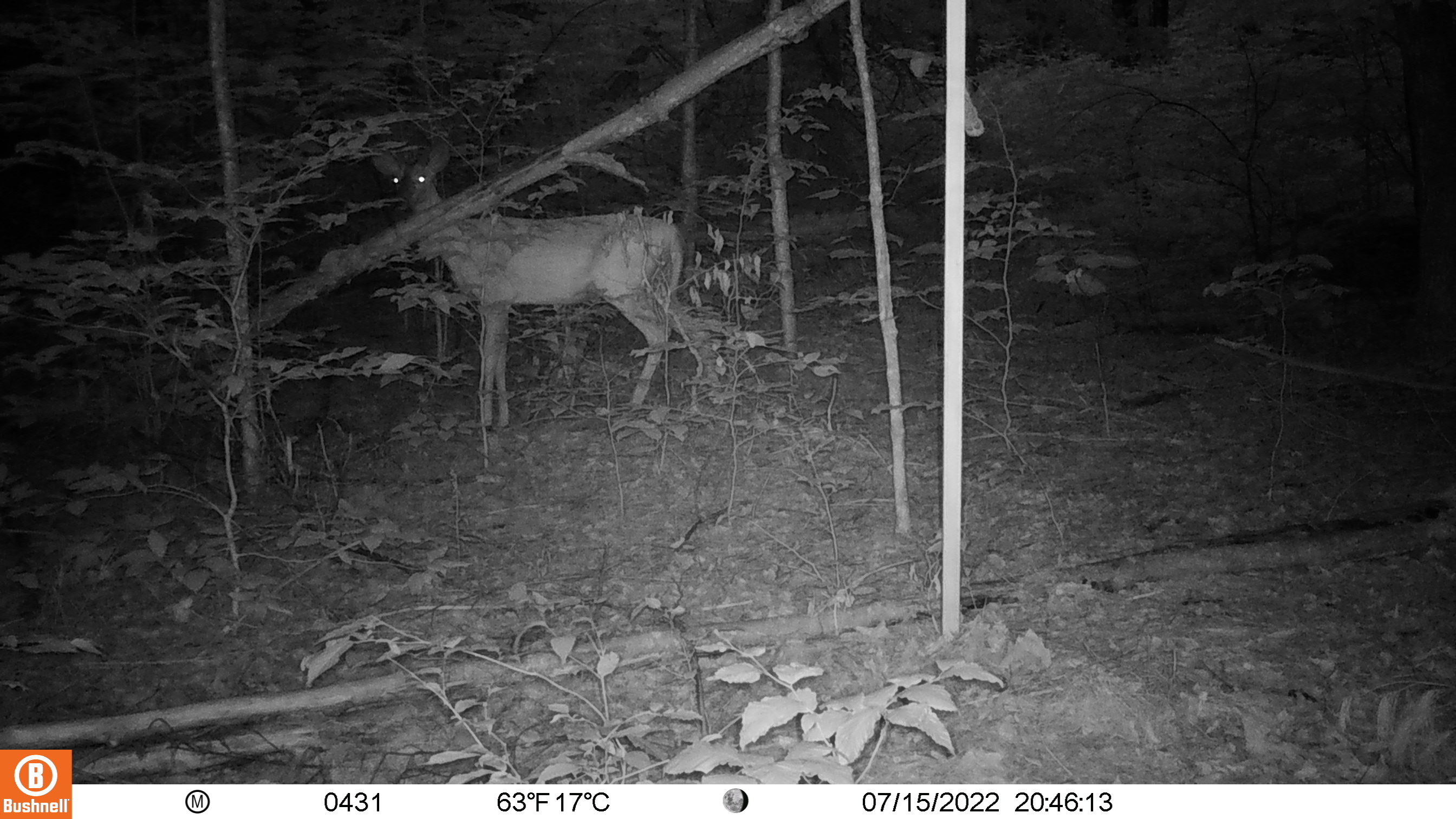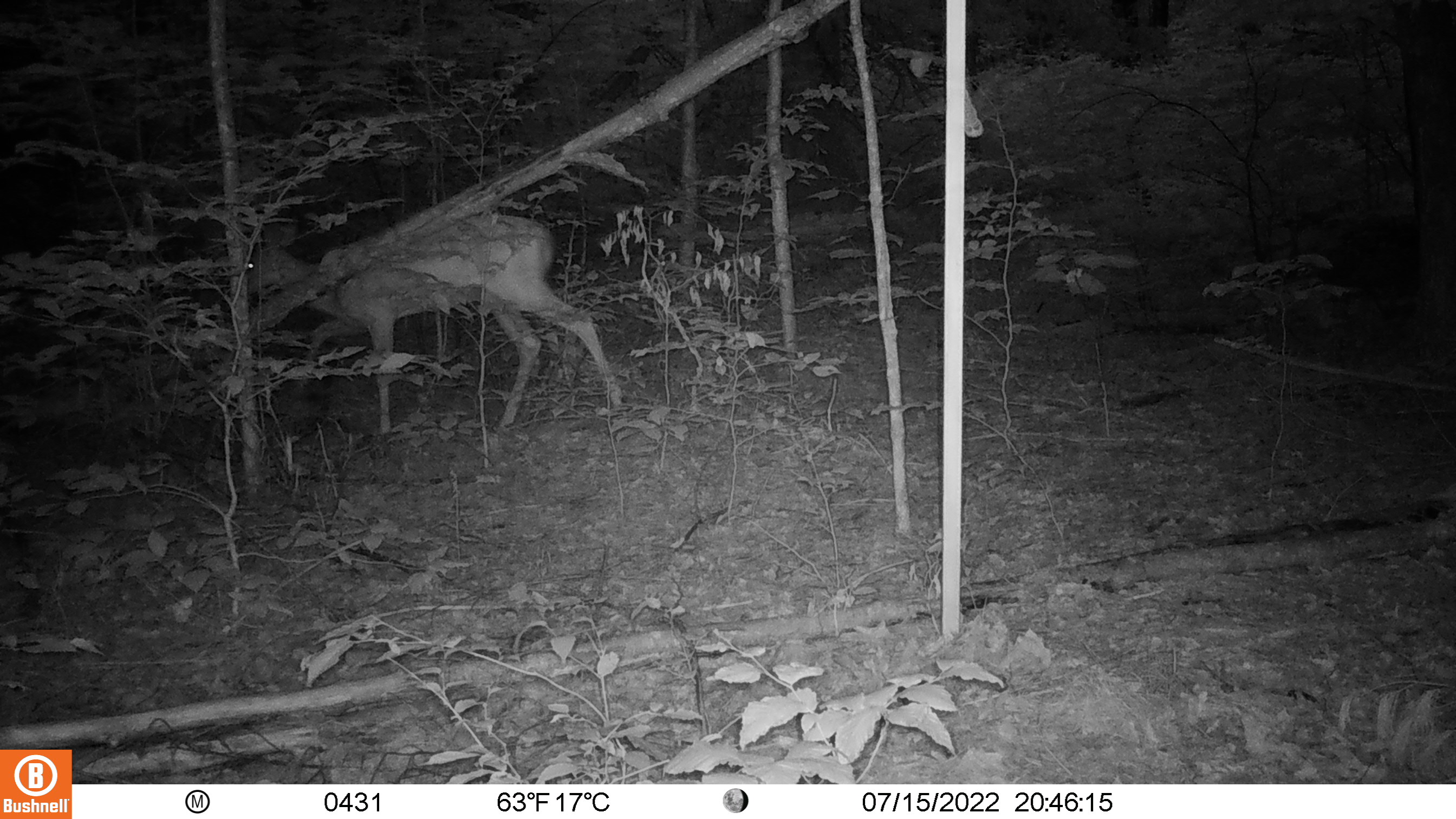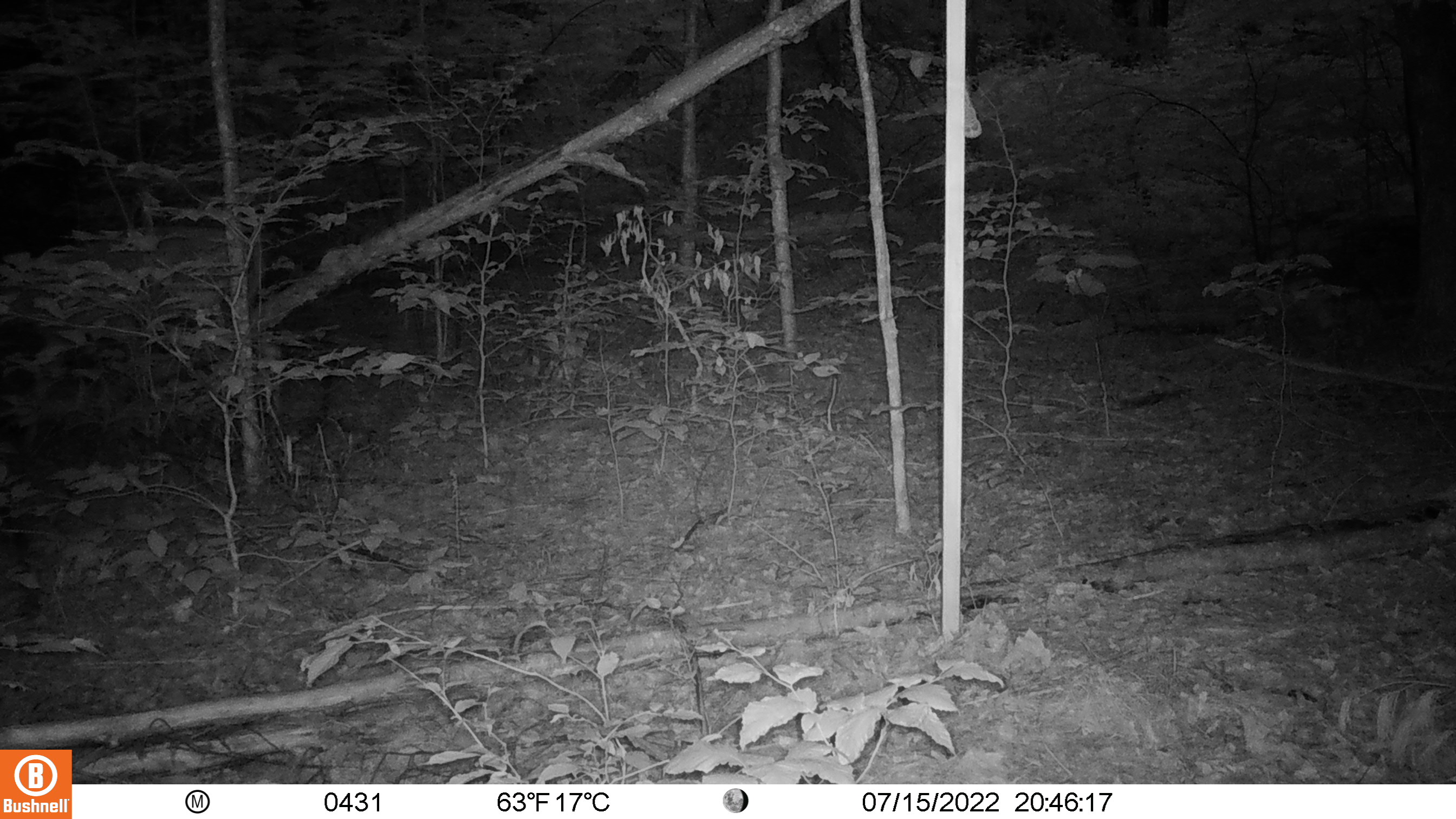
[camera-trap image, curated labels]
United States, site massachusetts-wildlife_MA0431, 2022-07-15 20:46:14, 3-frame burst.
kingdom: Animalia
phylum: Chordata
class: Mammalia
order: Artiodactyla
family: Cervidae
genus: Odocoileus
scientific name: Odocoileus virginianus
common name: white-tailed deer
White-tailed deer (Odocoileus virginianus).